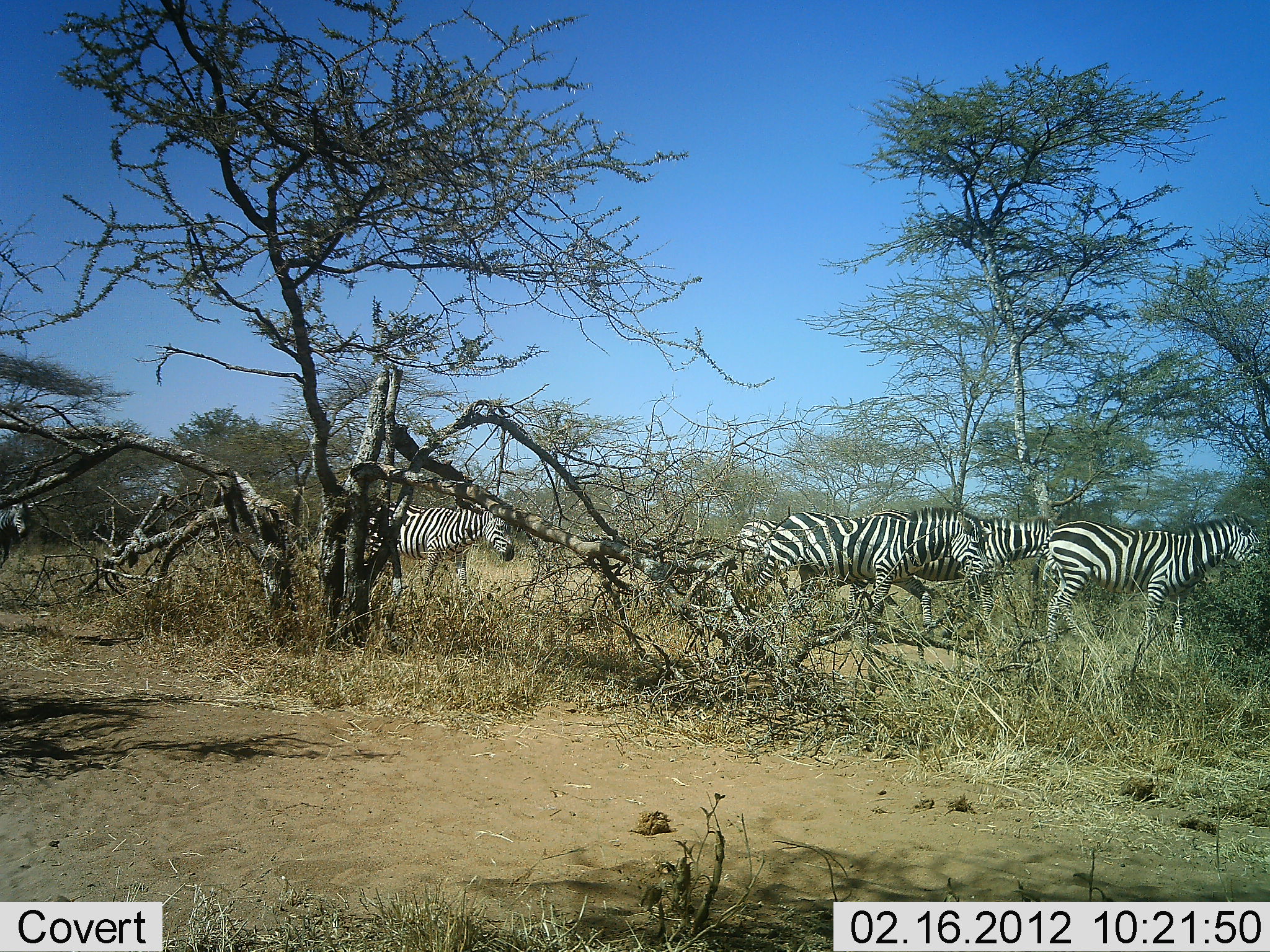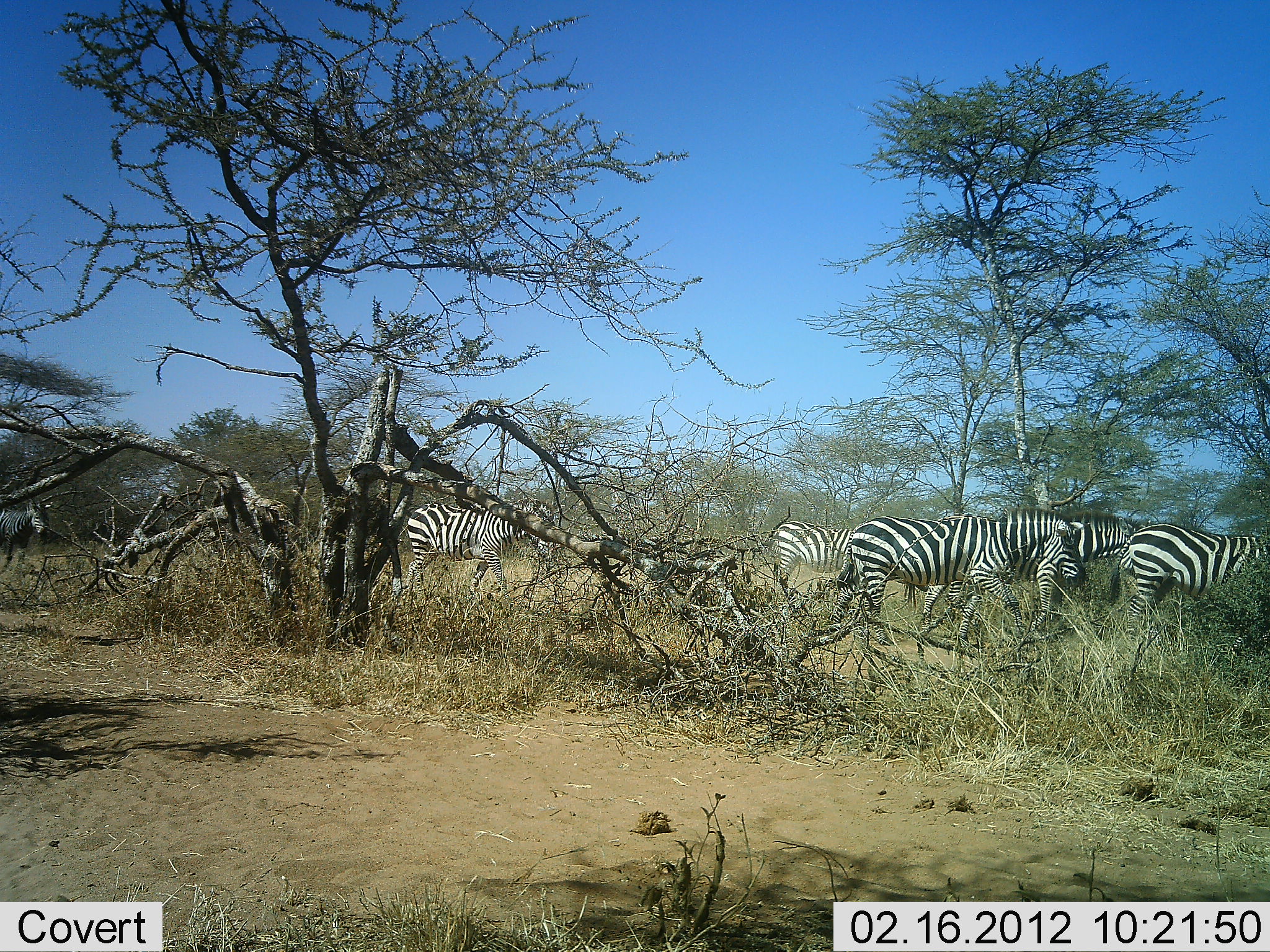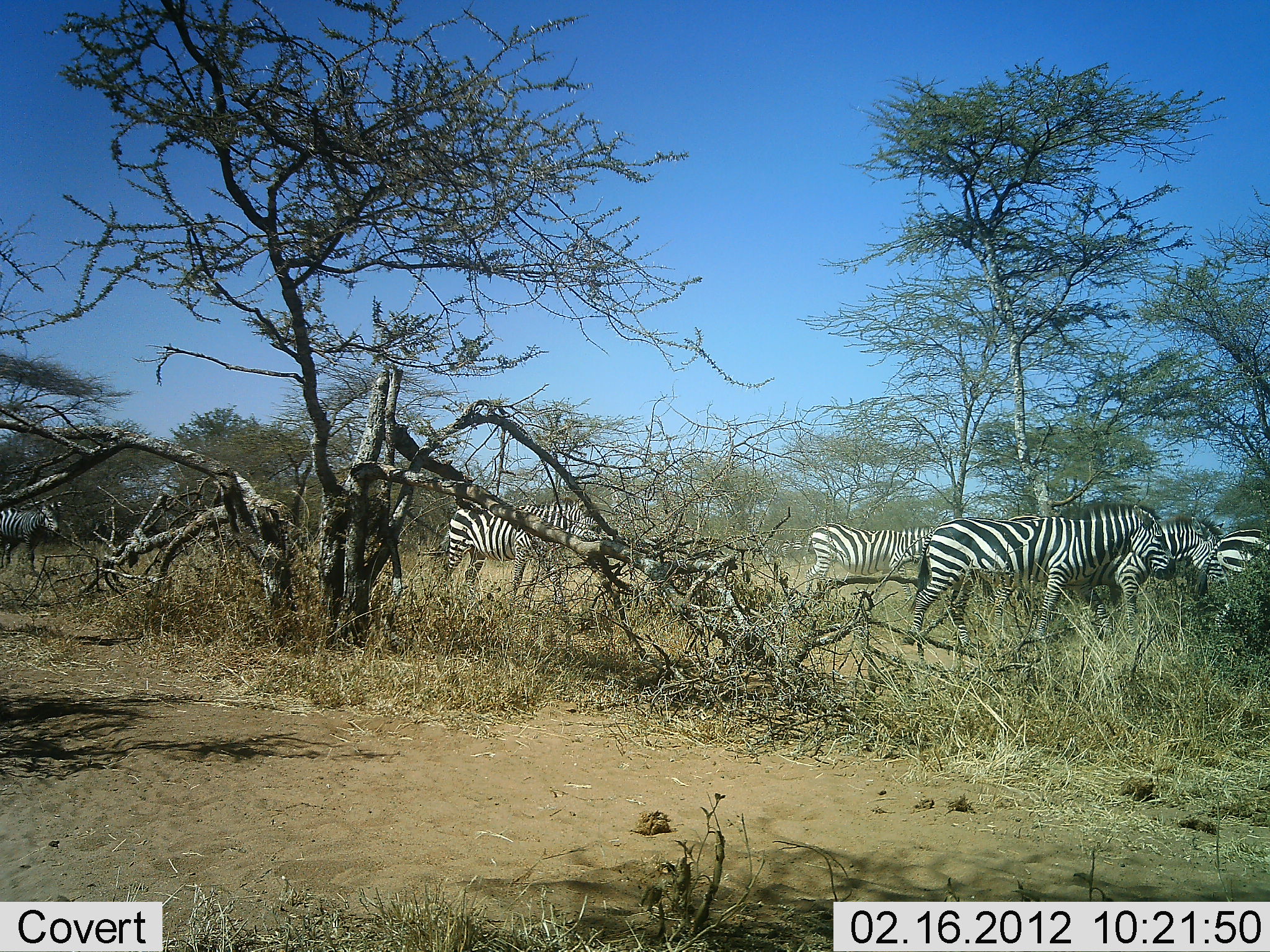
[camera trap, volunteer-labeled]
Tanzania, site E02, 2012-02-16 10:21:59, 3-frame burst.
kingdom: Animalia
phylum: Chordata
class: Mammalia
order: Perissodactyla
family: Equidae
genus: Equus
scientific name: Equus quagga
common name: plains zebra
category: zebra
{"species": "zebra (plains zebra) (Equus quagga)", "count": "6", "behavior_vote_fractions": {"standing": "10%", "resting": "0%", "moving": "100%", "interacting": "0%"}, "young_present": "0%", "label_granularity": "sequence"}